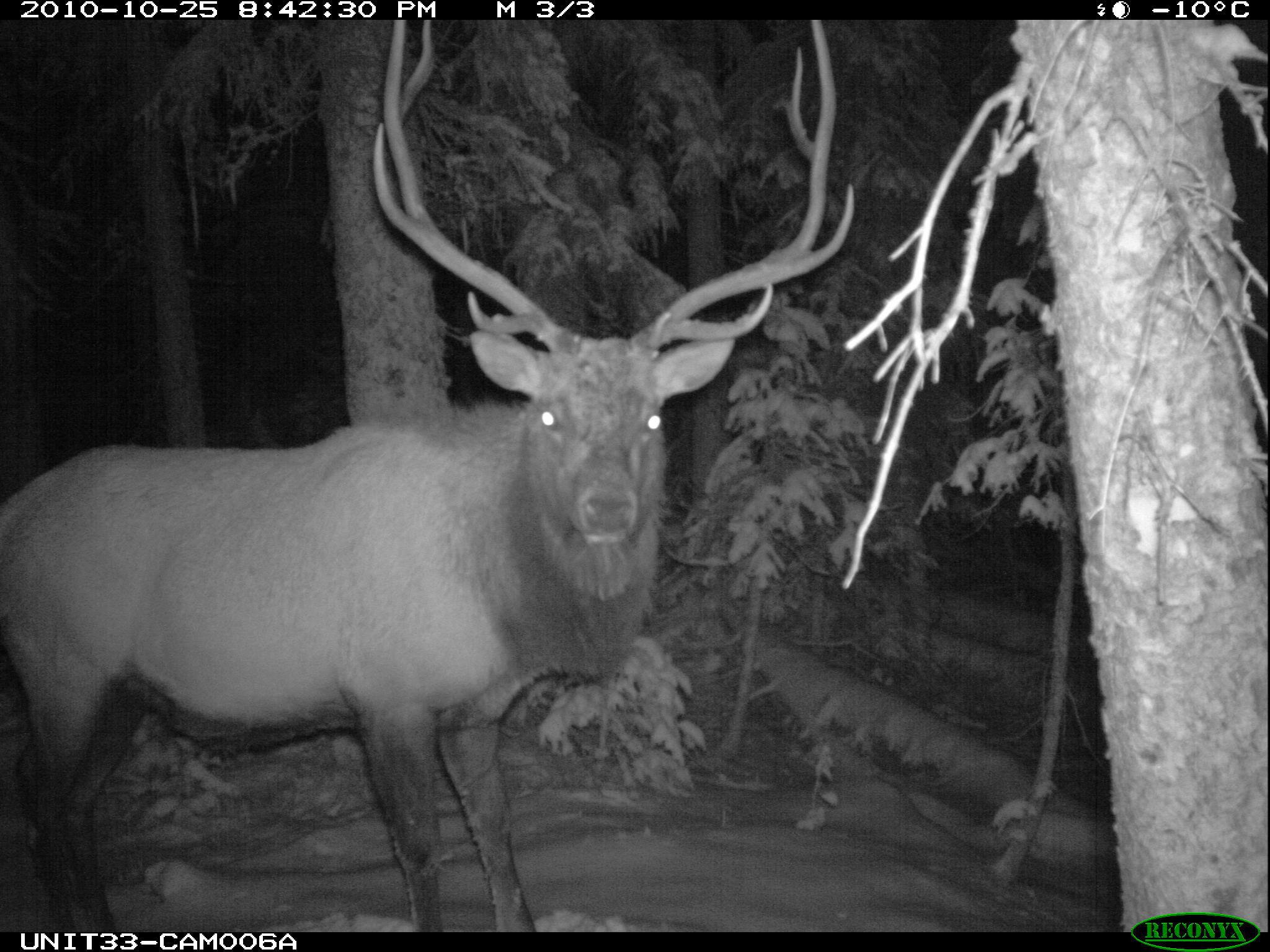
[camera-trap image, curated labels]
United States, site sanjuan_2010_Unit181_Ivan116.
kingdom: Animalia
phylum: Chordata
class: Mammalia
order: Artiodactyla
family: Cervidae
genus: Cervus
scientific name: Cervus elaphus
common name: red deer